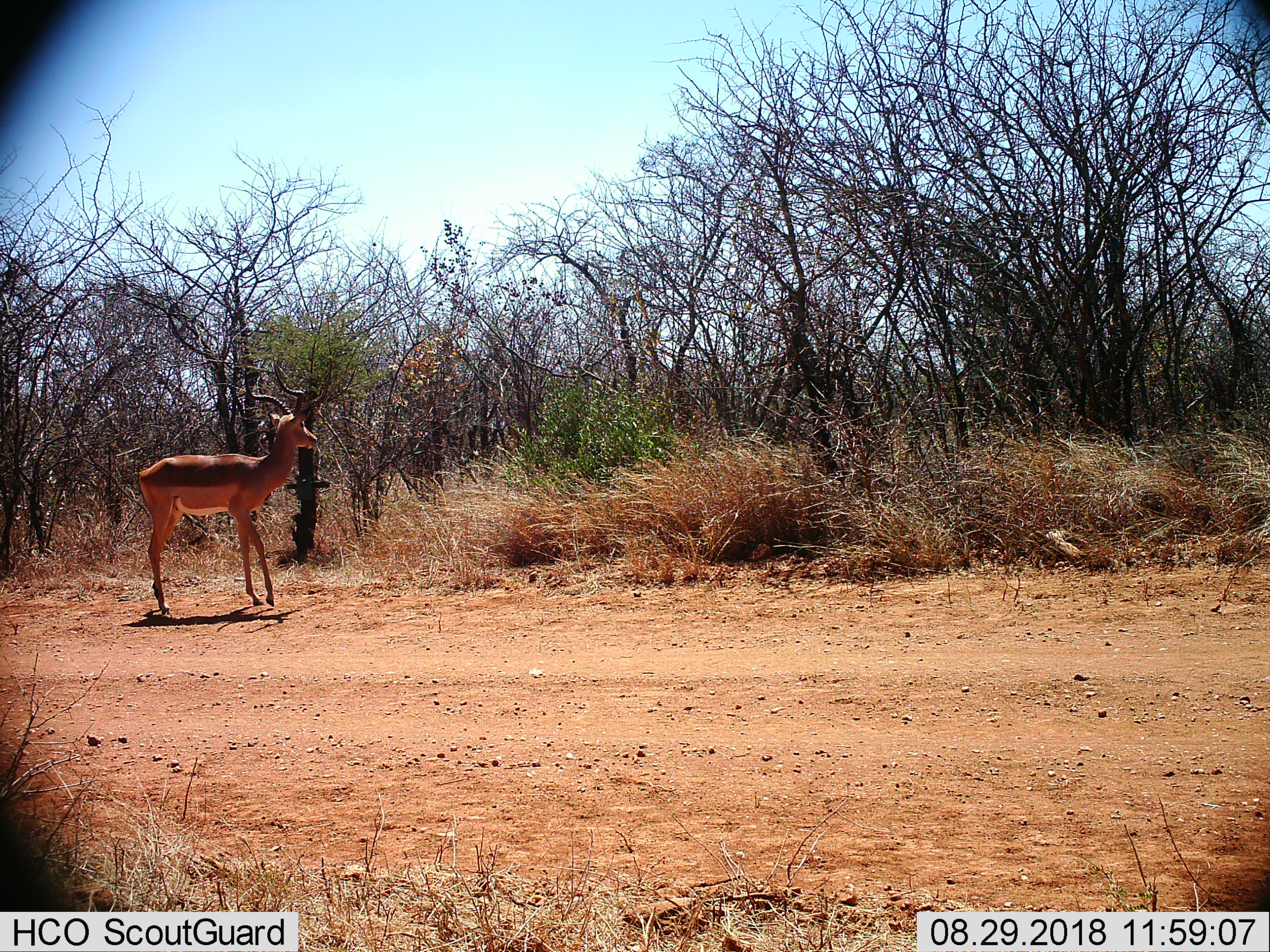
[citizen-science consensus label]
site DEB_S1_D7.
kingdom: Animalia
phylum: Chordata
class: Mammalia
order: Artiodactyla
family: Bovidae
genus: Aepyceros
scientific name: Aepyceros melampus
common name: impala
Impala (Aepyceros melampus), count 1. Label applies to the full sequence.